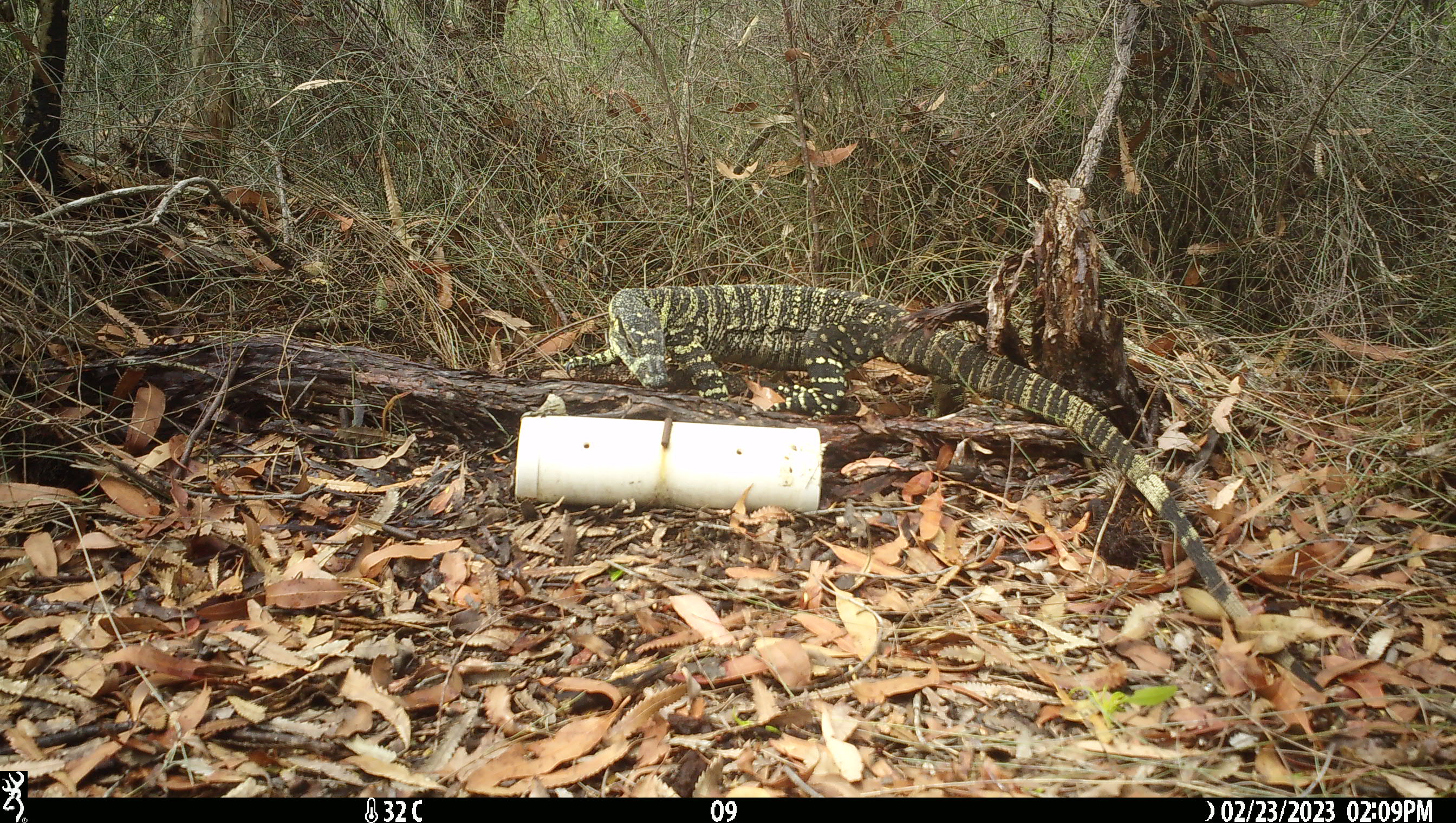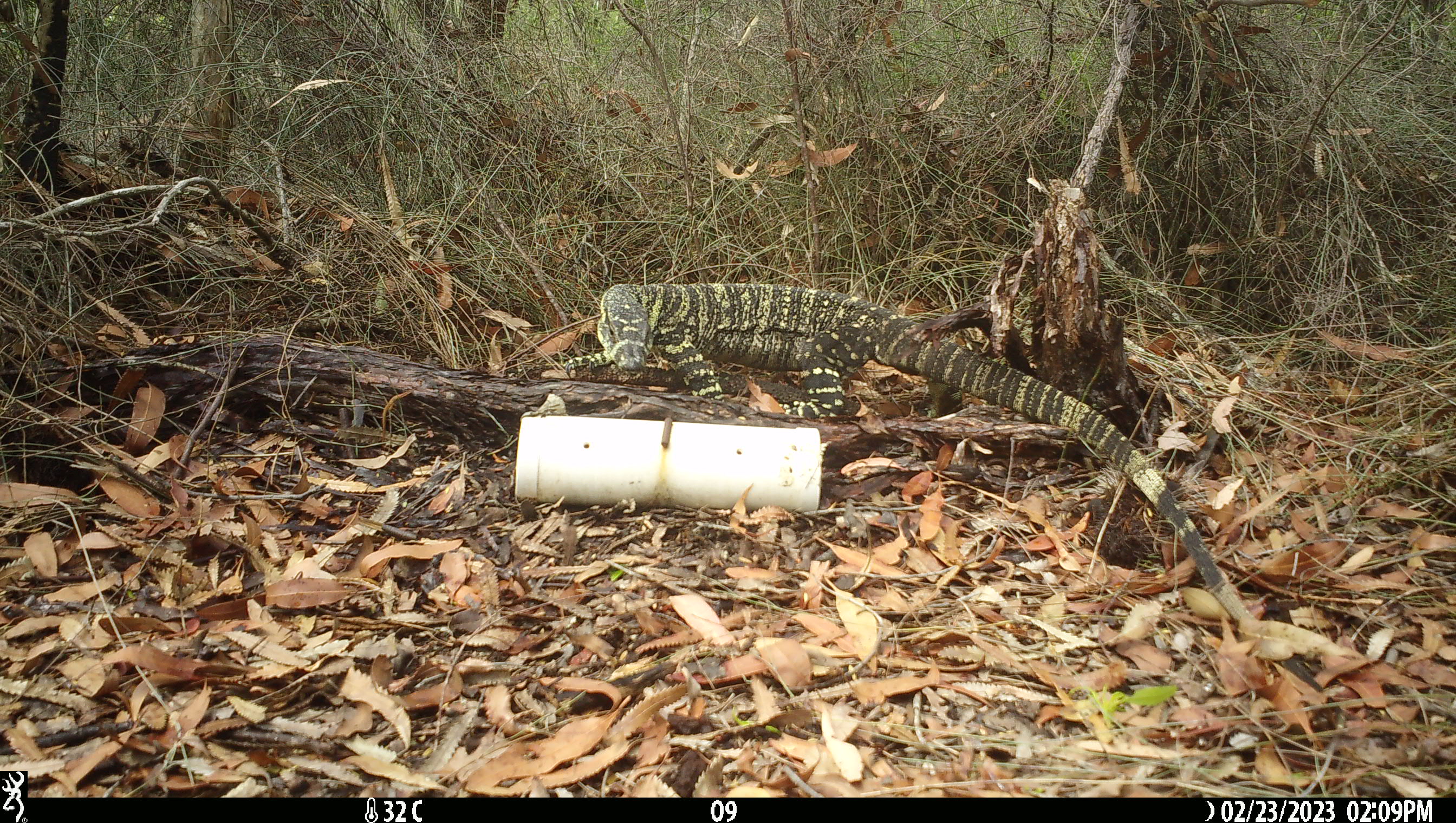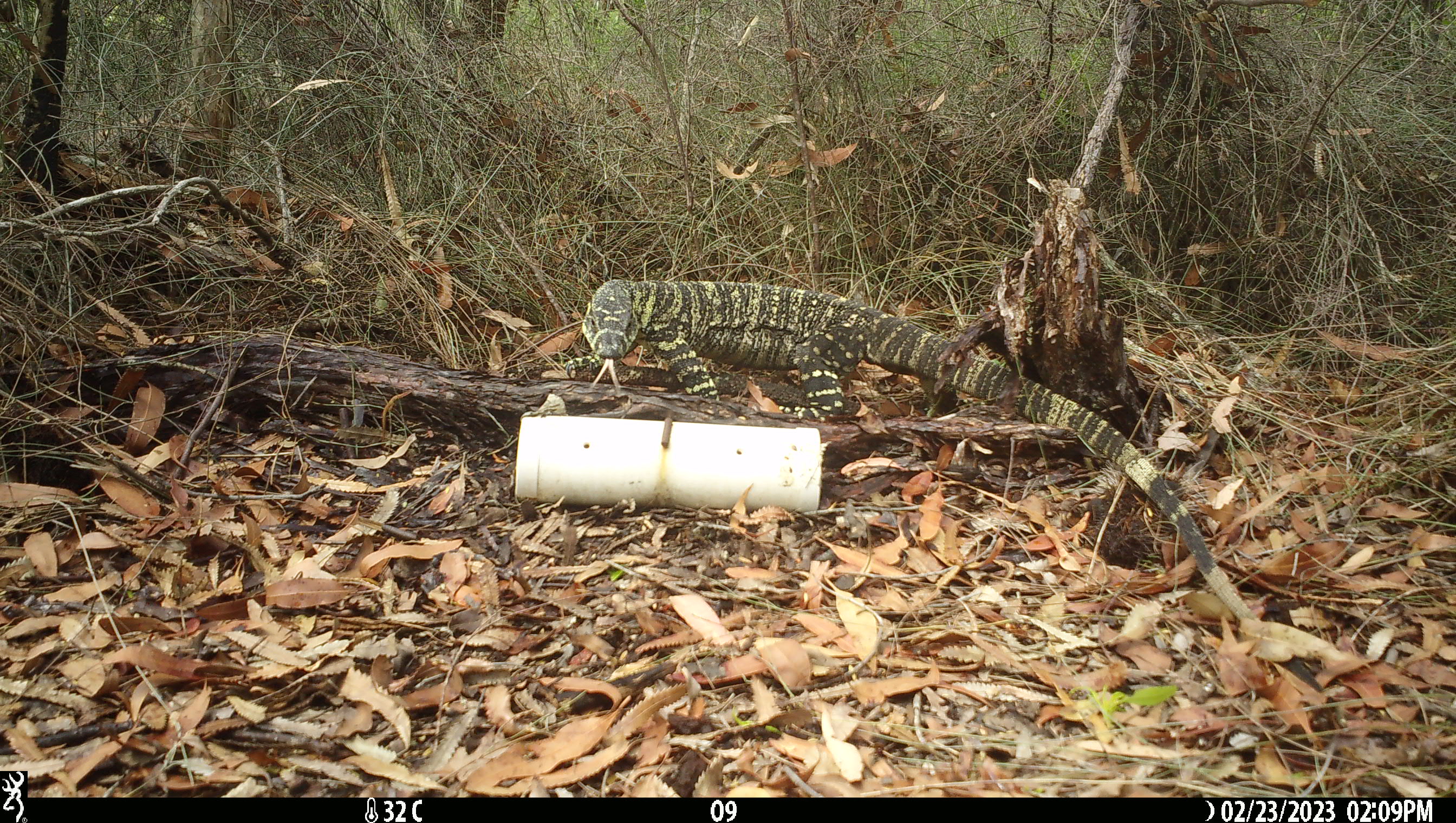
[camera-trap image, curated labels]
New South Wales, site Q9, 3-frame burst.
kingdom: Animalia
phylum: Chordata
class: Reptilia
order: Squamata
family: Varanidae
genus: Varanus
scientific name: Varanus varius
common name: lace monitor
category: goanna